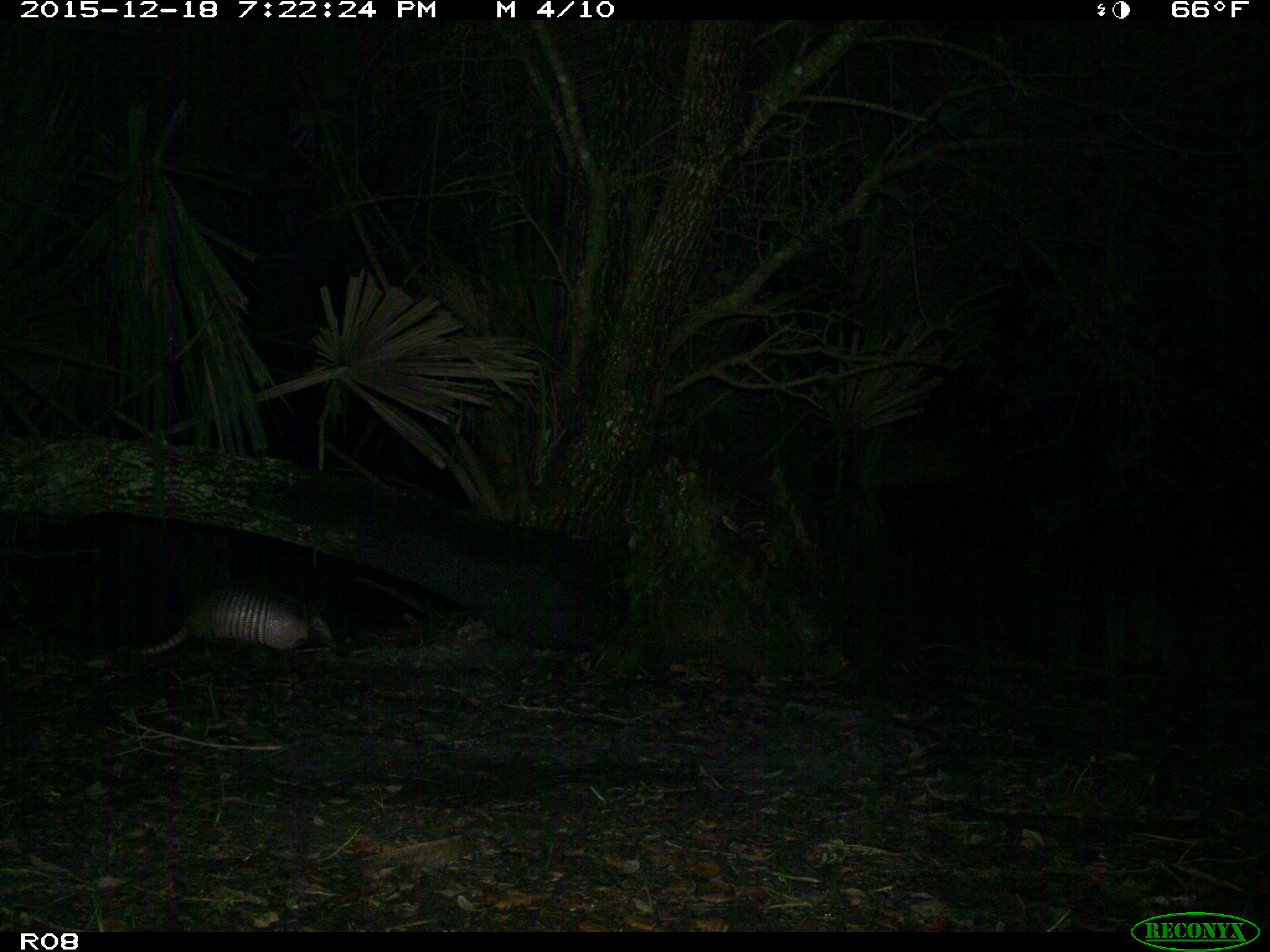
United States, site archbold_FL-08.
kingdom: Animalia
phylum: Chordata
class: Mammalia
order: Cingulata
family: Dasypodidae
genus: Dasypus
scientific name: Dasypus novemcinctus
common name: nine-banded armadillo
Dasypus novemcinctus (nine-banded armadillo).